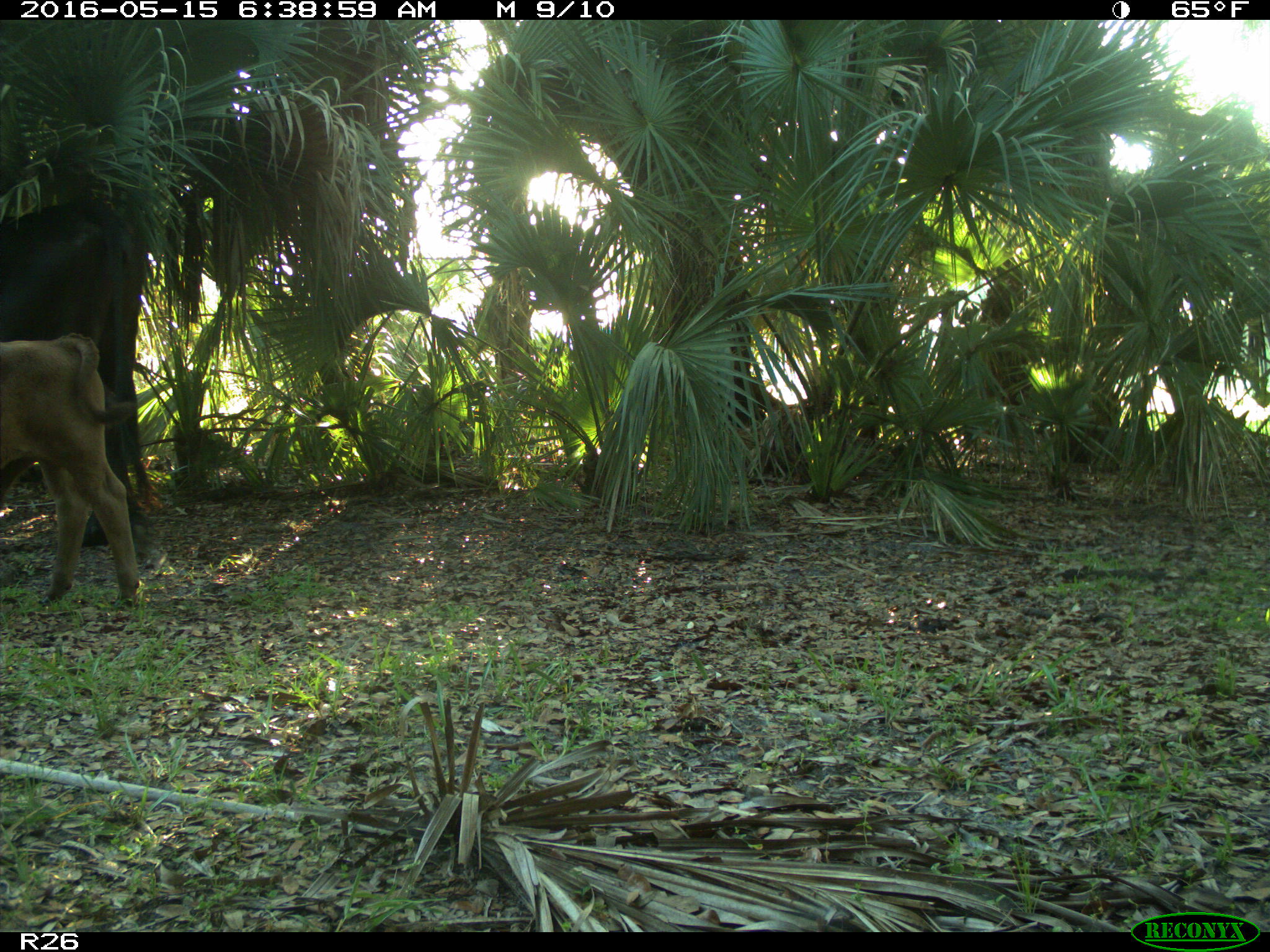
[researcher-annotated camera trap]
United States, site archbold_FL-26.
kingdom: Animalia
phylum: Chordata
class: Mammalia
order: Artiodactyla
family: Bovidae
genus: Bos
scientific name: Bos taurus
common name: domestic cow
Bos taurus (domestic cow).